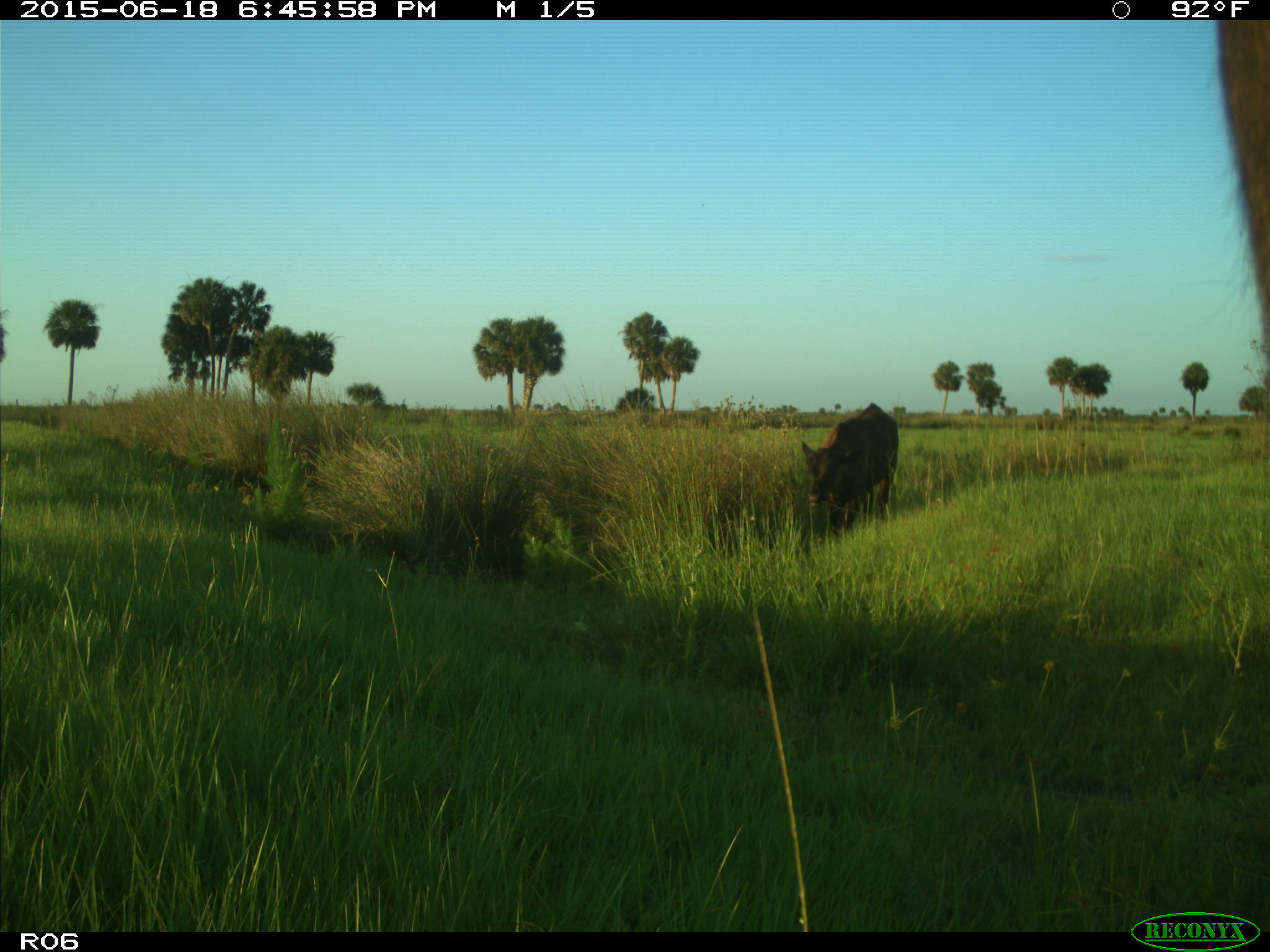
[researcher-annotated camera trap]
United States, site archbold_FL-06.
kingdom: Animalia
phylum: Chordata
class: Mammalia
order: Artiodactyla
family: Bovidae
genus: Bos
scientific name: Bos taurus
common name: domestic cow